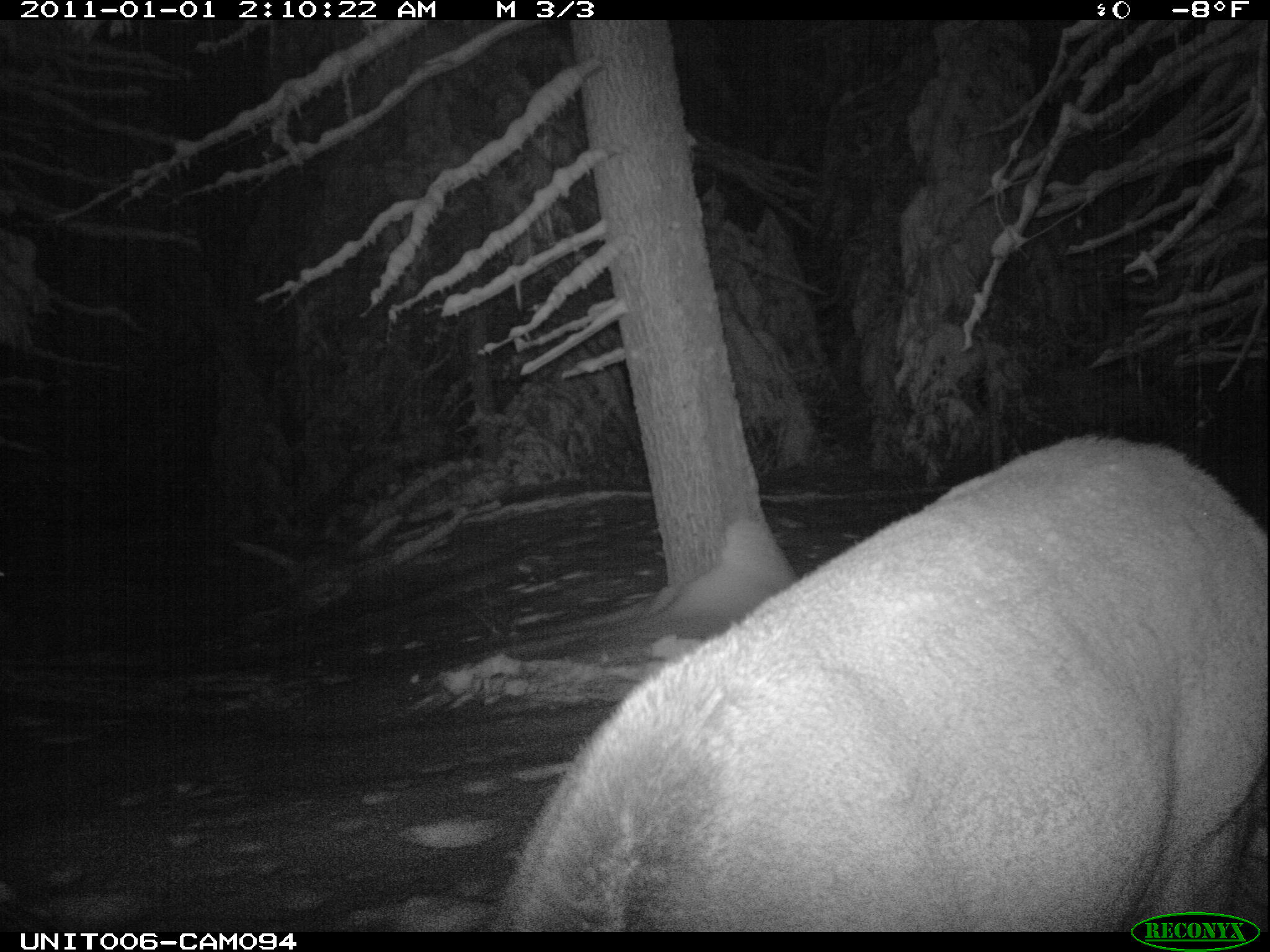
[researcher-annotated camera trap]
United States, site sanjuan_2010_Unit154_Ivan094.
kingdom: Animalia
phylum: Chordata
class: Mammalia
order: Artiodactyla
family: Cervidae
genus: Cervus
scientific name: Cervus elaphus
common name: red deer